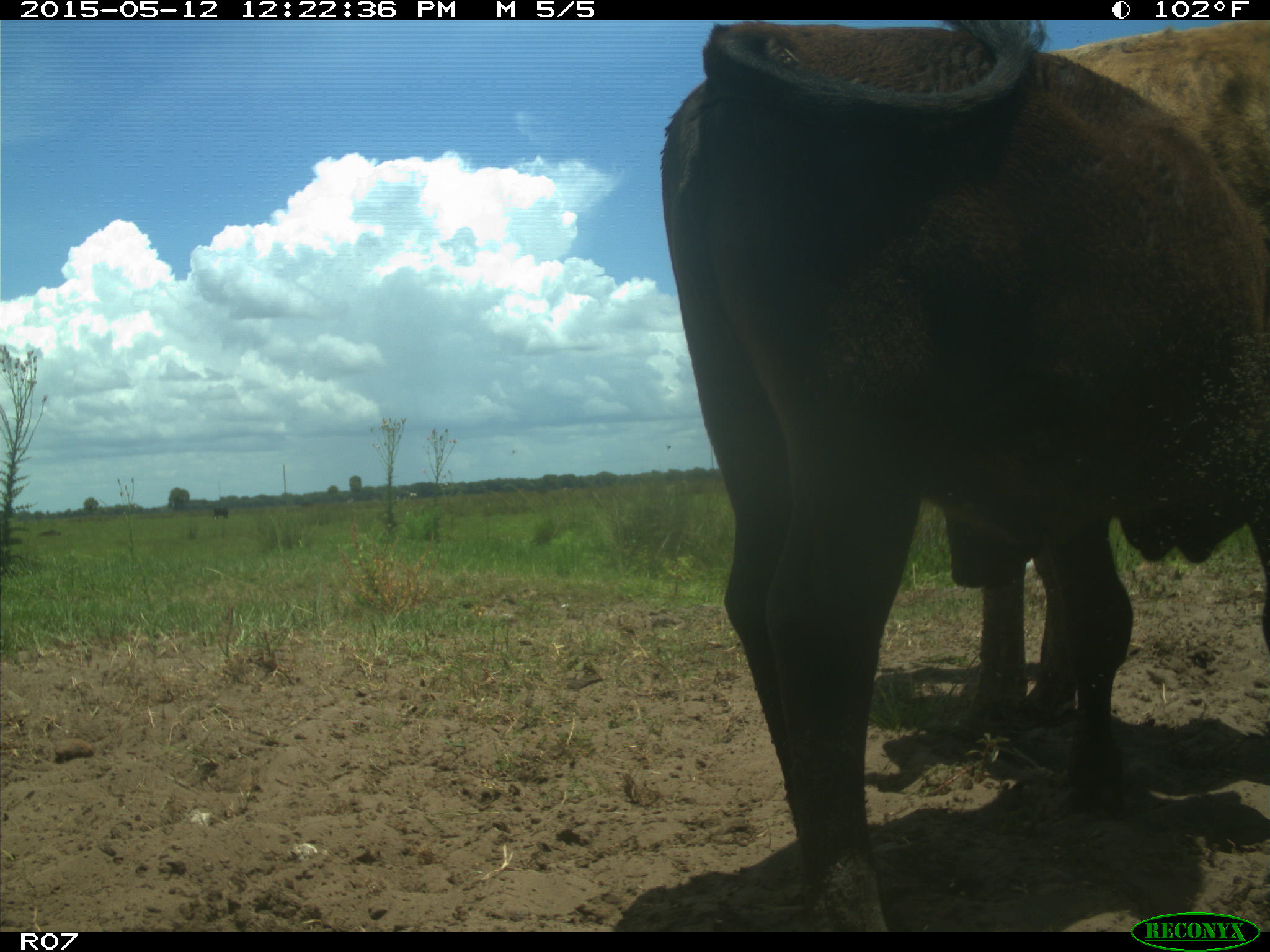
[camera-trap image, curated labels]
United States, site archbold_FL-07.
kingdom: Animalia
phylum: Chordata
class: Mammalia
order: Artiodactyla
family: Bovidae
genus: Bos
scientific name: Bos taurus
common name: domestic cow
Bos taurus (domestic cow).